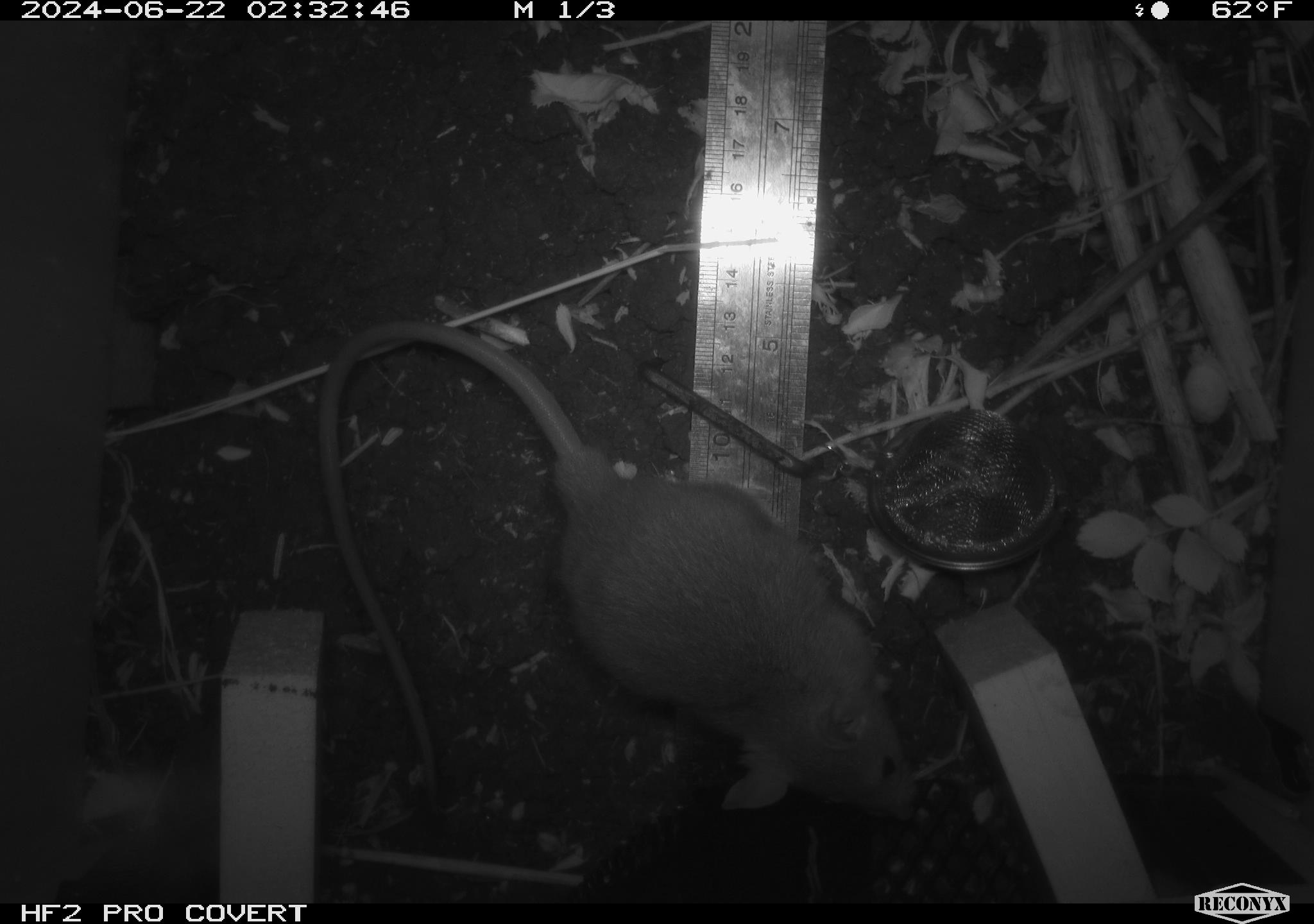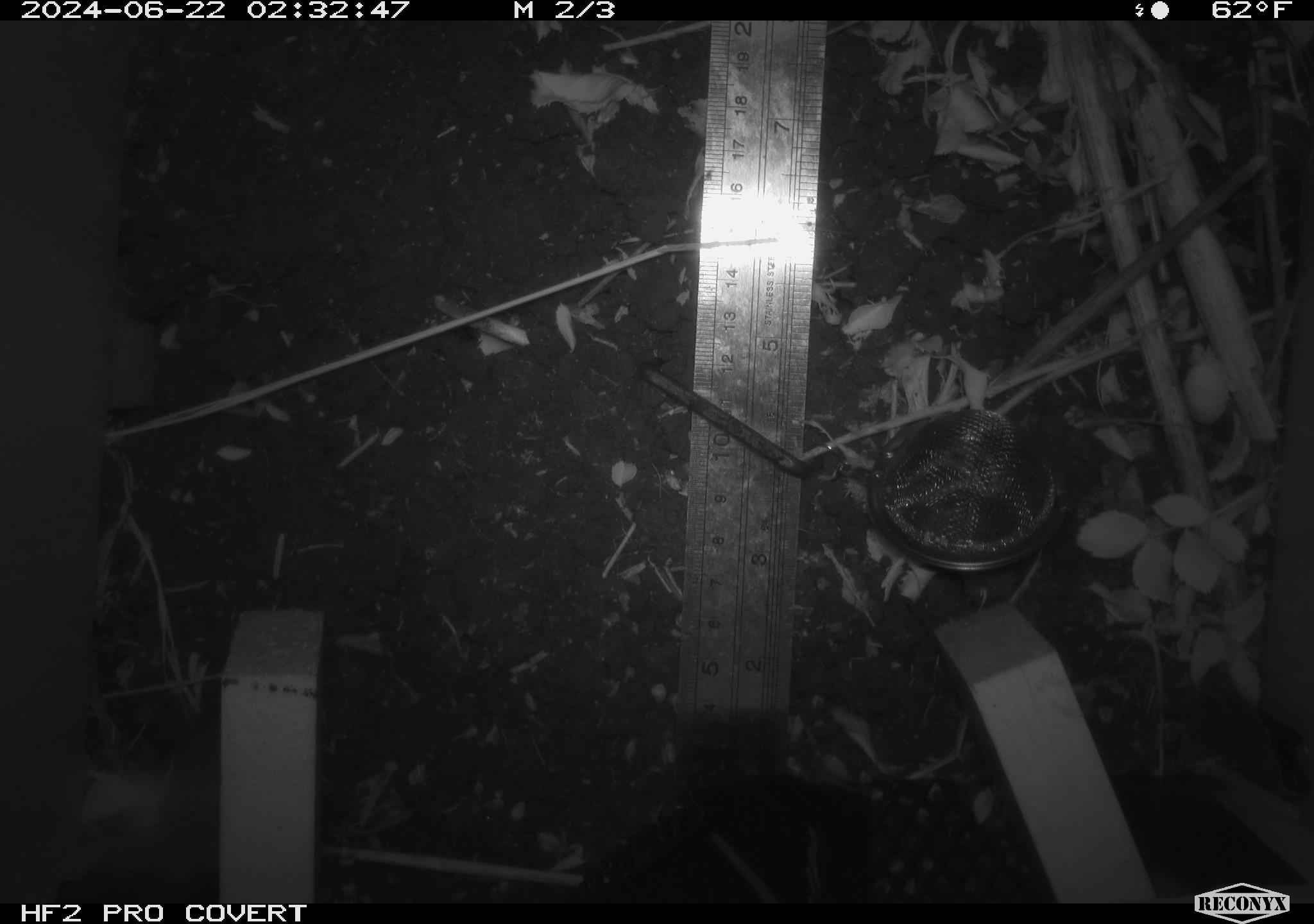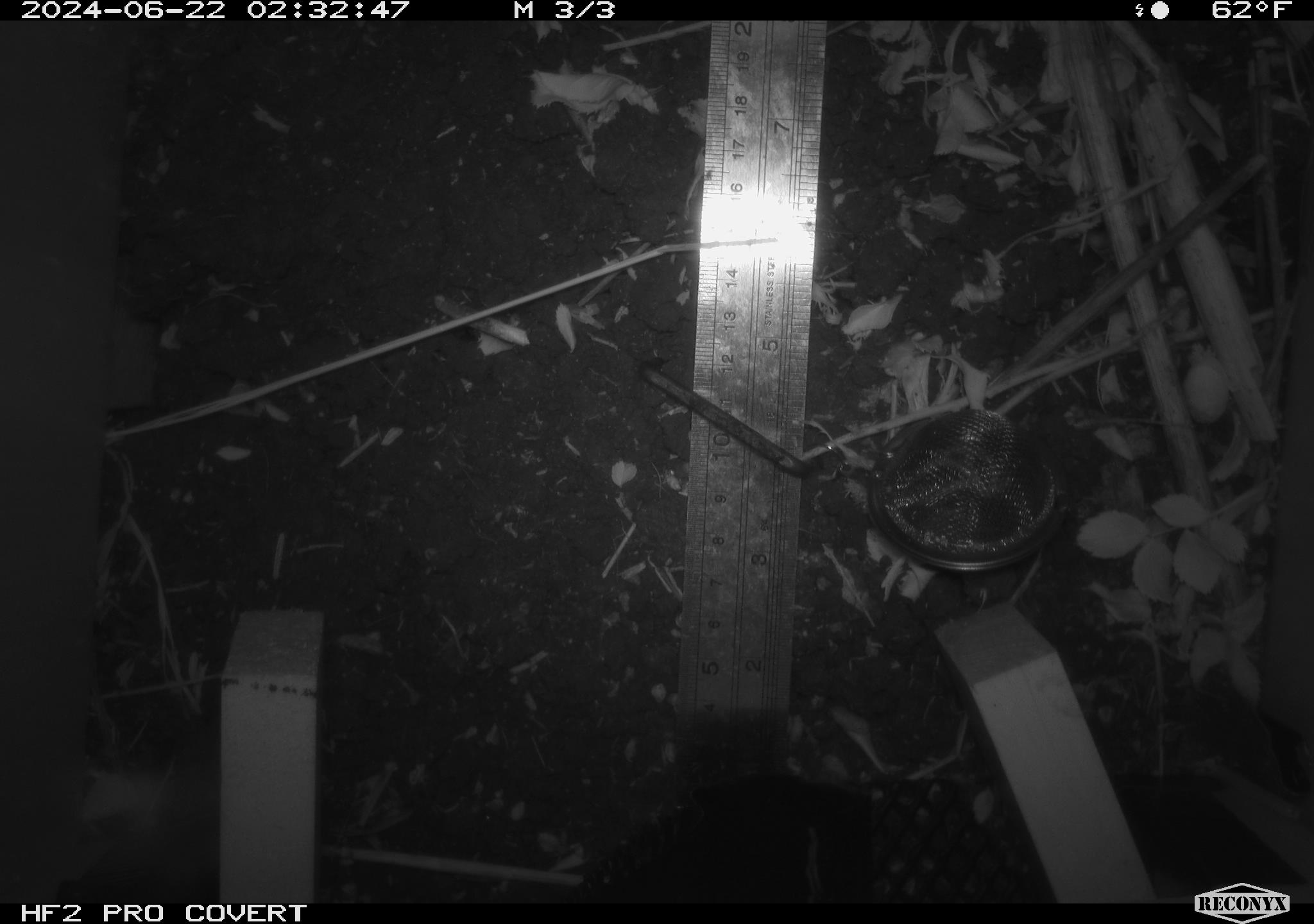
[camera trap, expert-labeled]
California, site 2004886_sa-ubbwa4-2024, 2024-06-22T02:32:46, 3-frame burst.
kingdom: Animalia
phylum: Chordata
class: Mammalia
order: Rodentia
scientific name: Rodentia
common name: woodrat or rat or mouse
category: woodrat or rat or mouse species